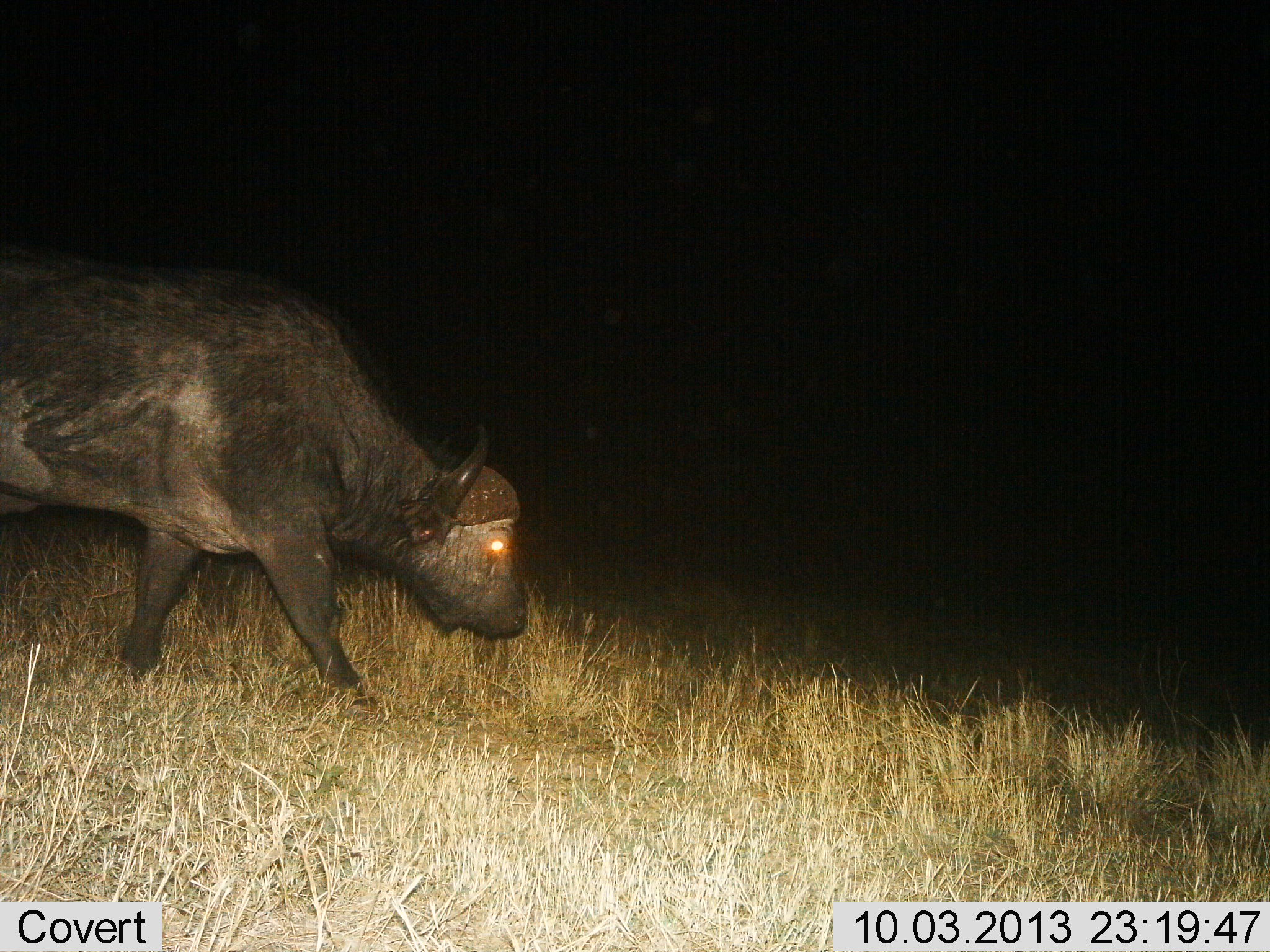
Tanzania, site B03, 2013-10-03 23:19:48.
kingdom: Animalia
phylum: Chordata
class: Mammalia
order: Artiodactyla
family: Bovidae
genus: Syncerus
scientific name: Syncerus caffer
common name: cape buffalo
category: buffalo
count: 1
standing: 13%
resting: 0%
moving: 78%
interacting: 0%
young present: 4%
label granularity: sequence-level